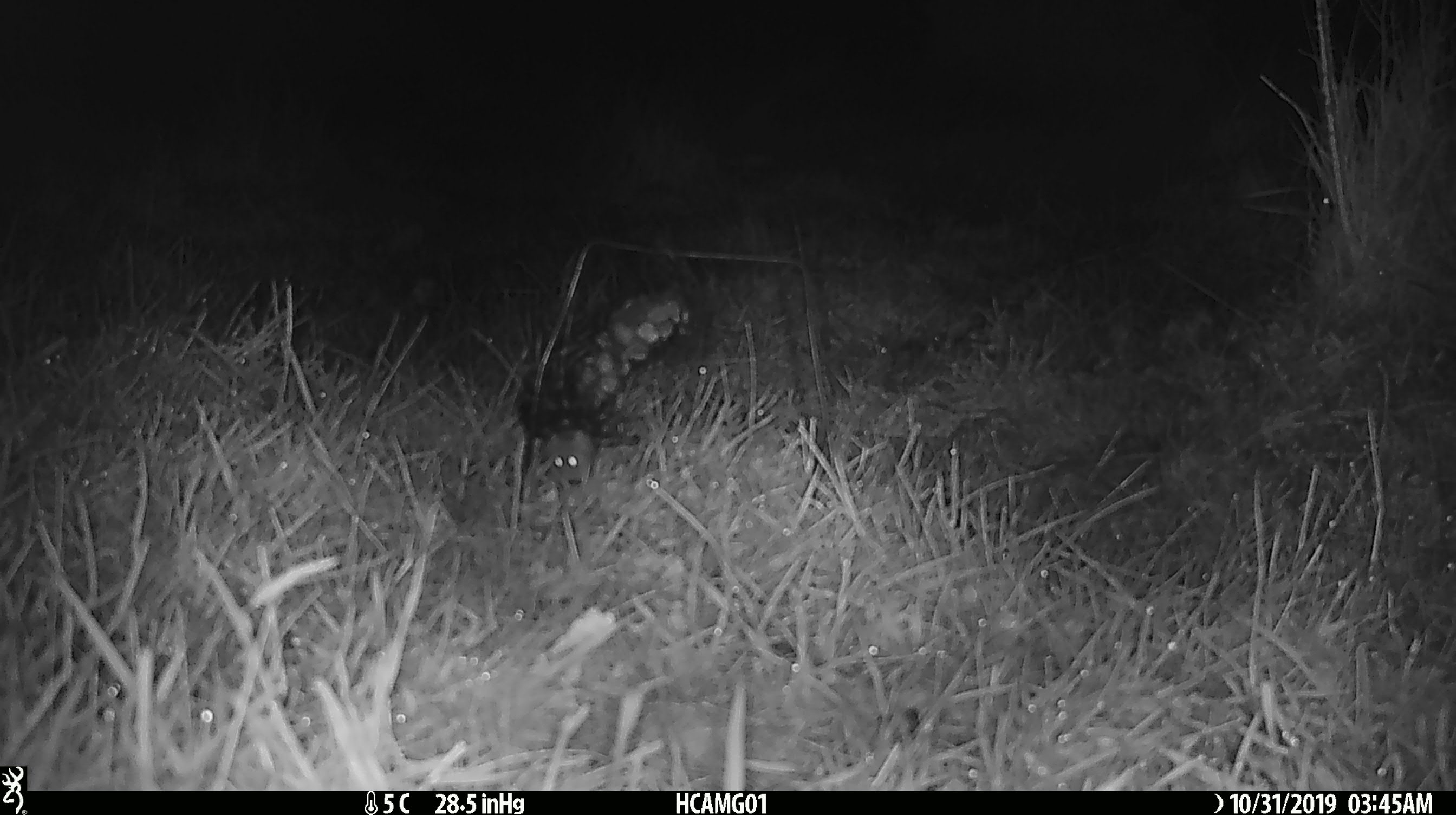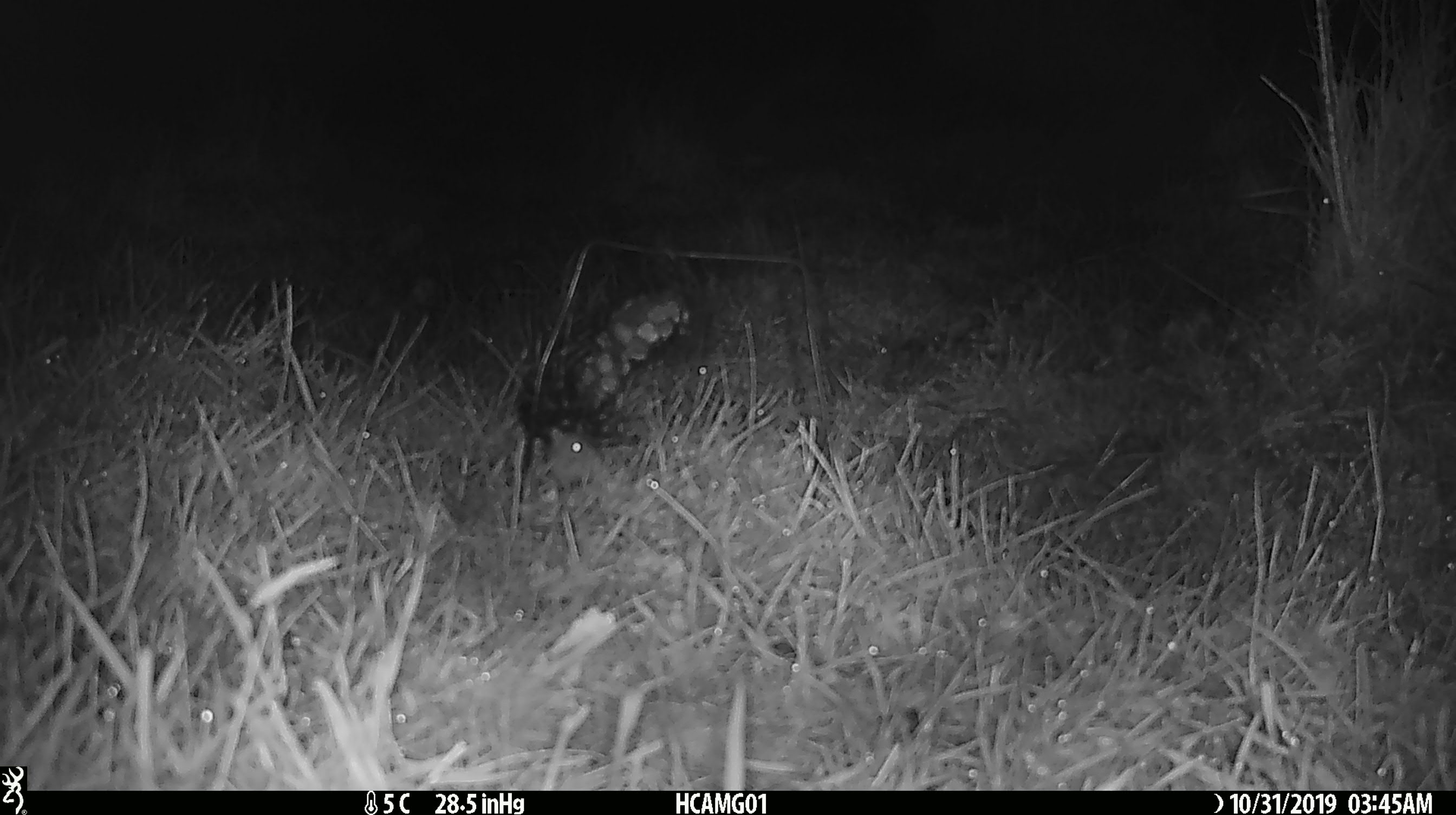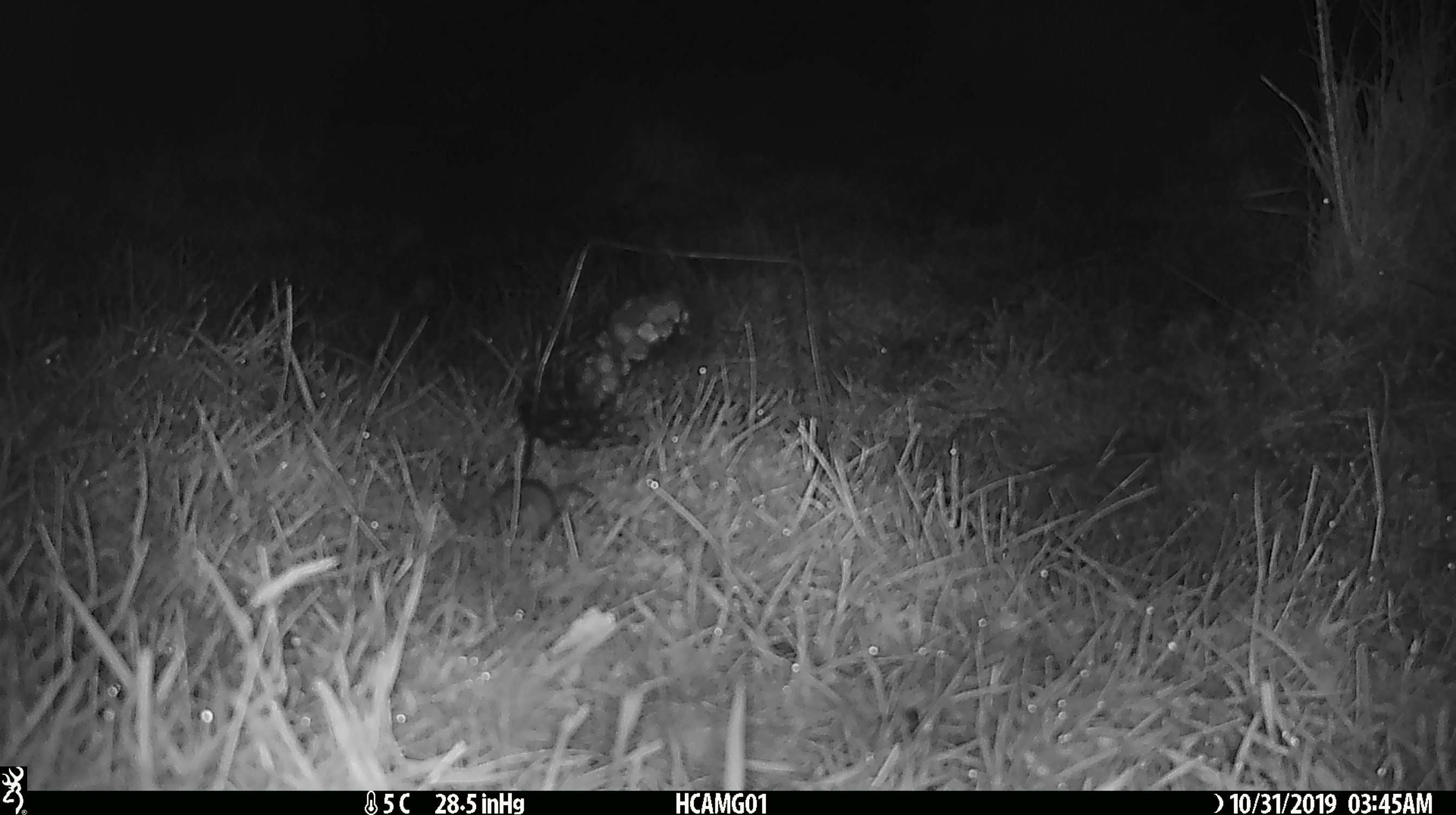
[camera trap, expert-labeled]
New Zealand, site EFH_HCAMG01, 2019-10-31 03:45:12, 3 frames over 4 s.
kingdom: Animalia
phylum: Chordata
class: Mammalia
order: Rodentia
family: Muridae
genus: Mus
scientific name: Mus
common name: mouse